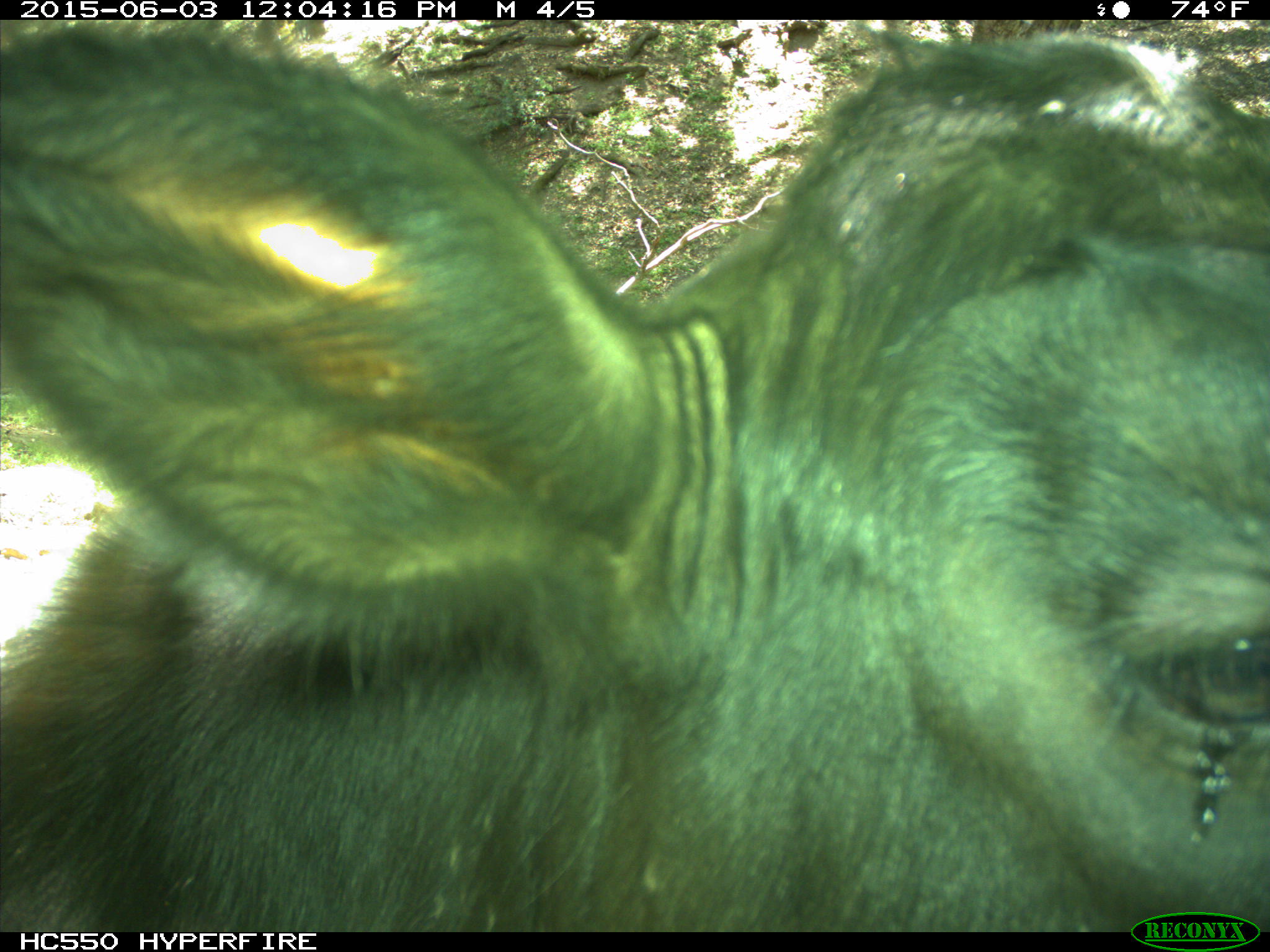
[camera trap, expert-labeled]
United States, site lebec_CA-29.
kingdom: Animalia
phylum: Chordata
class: Mammalia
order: Artiodactyla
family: Bovidae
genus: Bos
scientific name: Bos taurus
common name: domestic cow